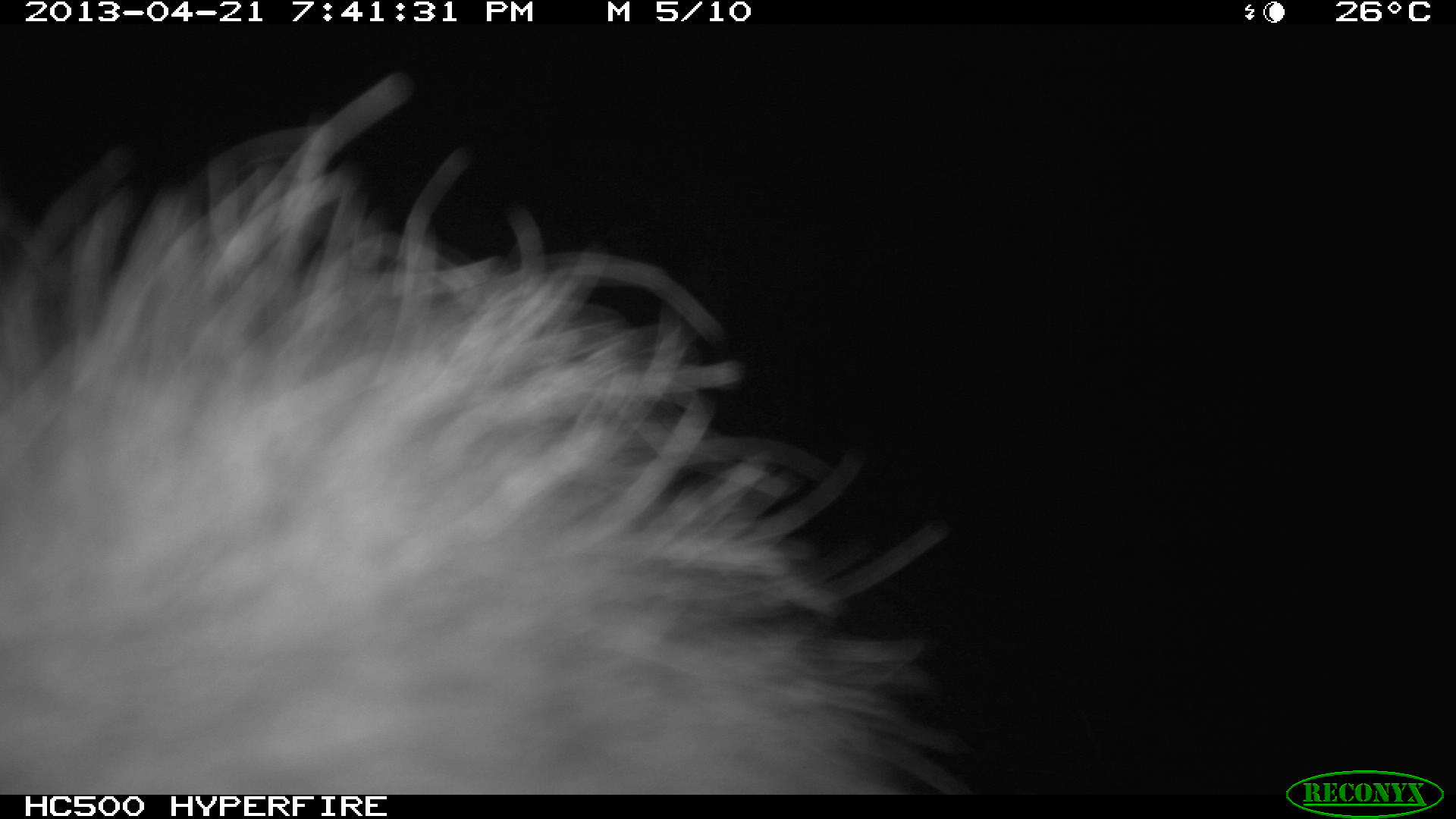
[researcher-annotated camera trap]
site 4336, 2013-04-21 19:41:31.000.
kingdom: Animalia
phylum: Chordata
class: Mammalia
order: Didelphimorphia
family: Didelphidae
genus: Didelphis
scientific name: Didelphis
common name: american opossums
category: didelphis sp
Didelphis sp (american opossums) (Didelphis), count 1.